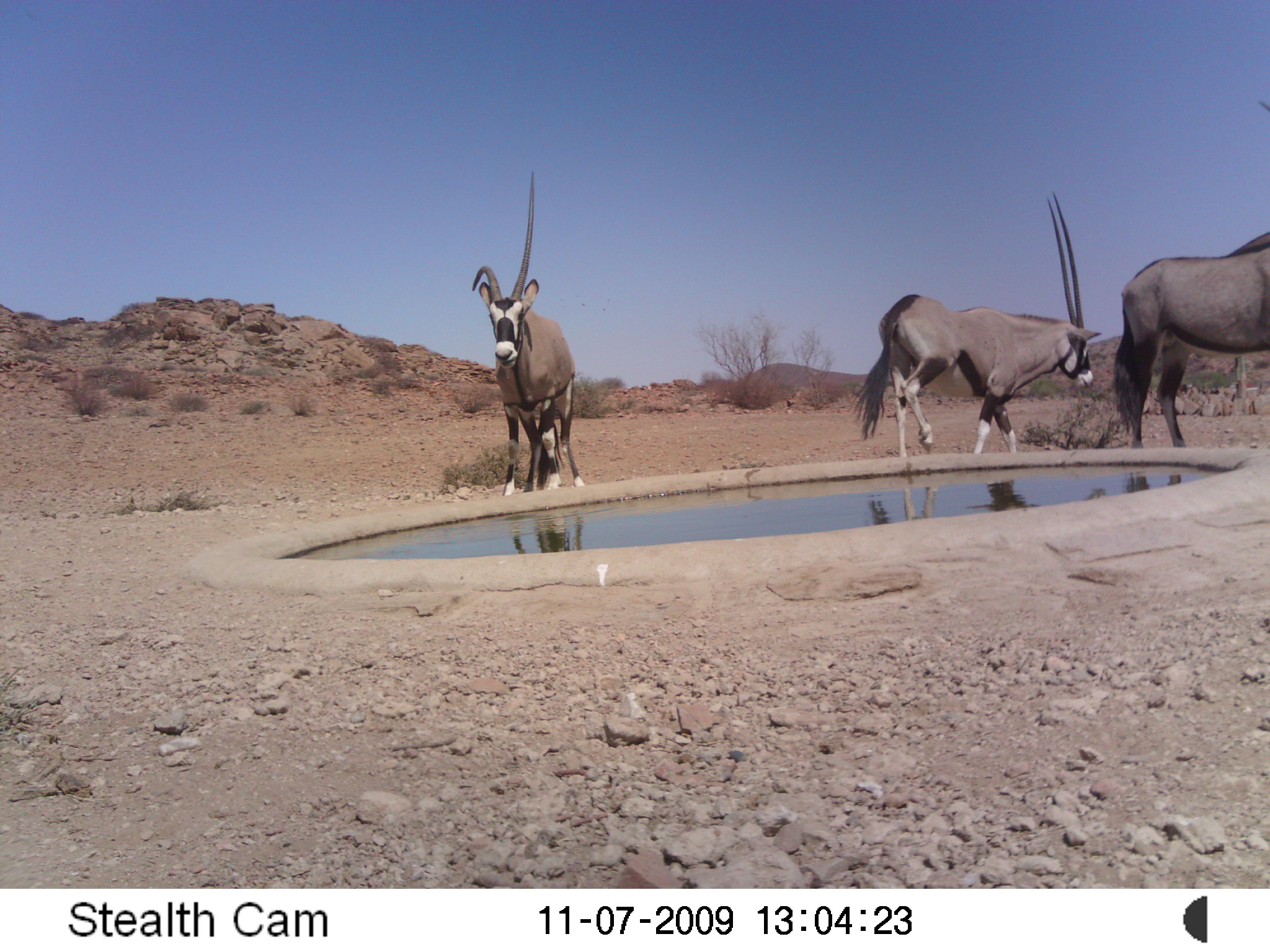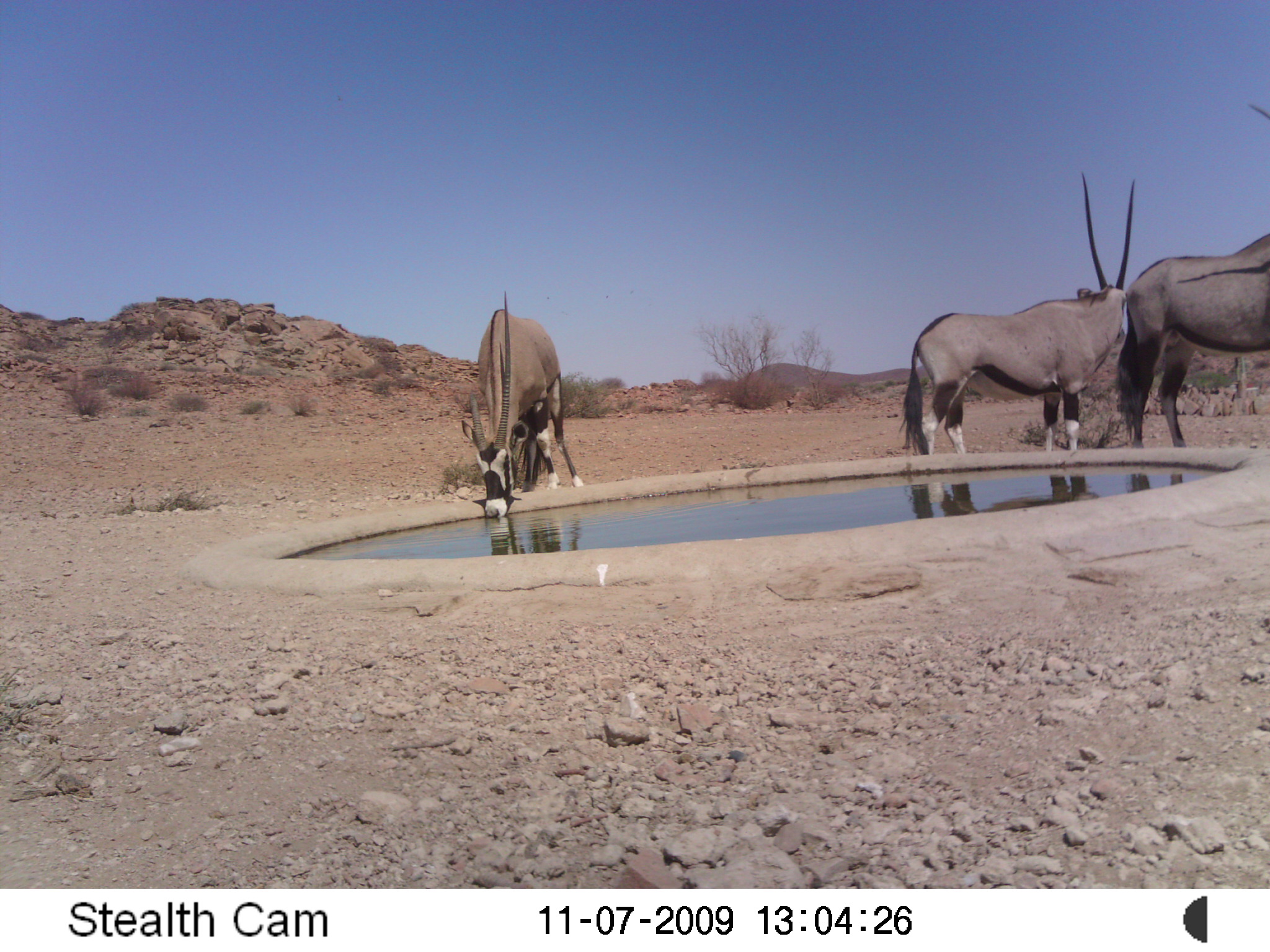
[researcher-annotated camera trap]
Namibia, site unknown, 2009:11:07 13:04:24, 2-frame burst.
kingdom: Animalia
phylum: Chordata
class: Mammalia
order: Artiodactyla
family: Bovidae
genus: Oryx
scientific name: Oryx gazella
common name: gemsbok